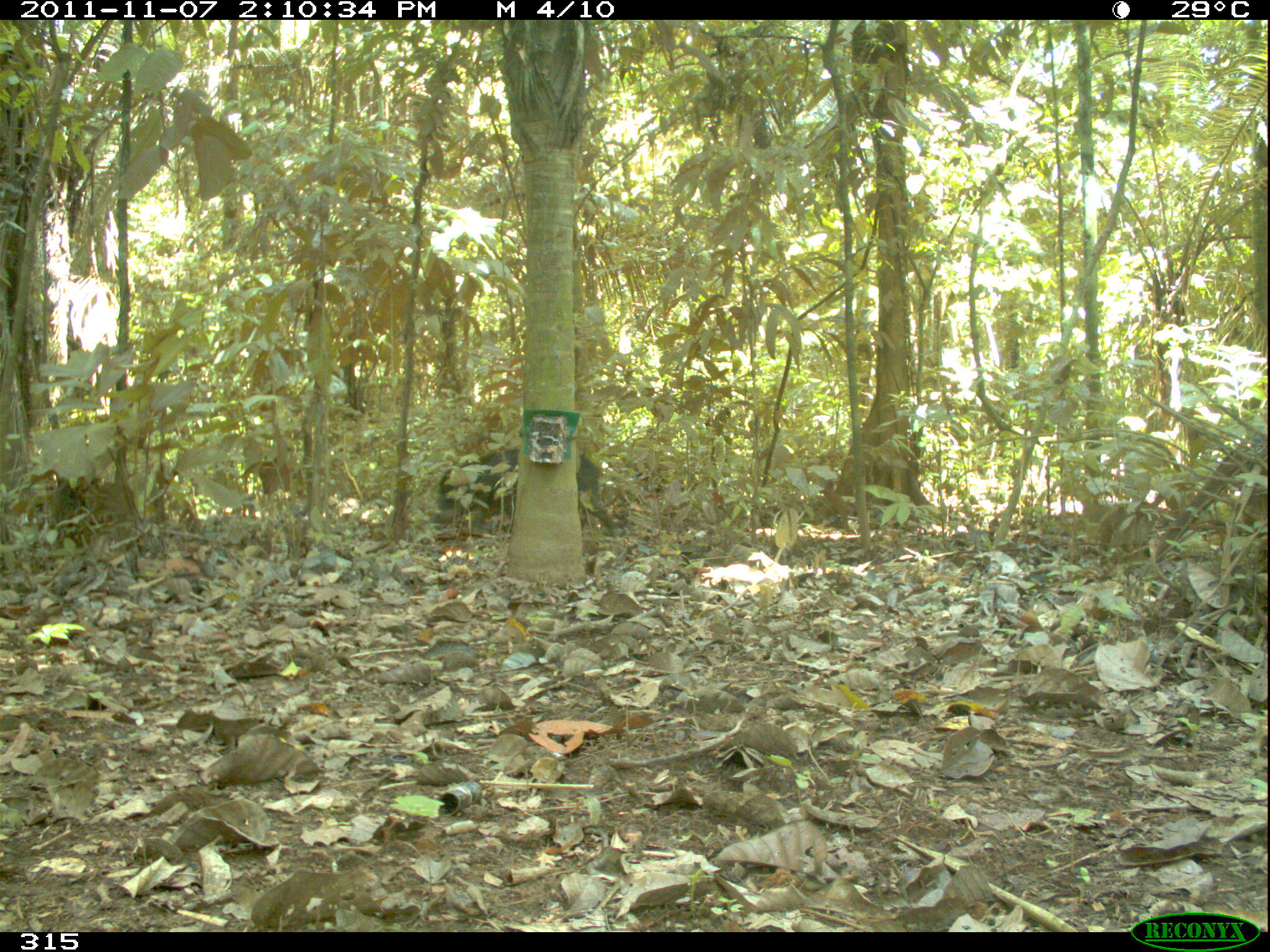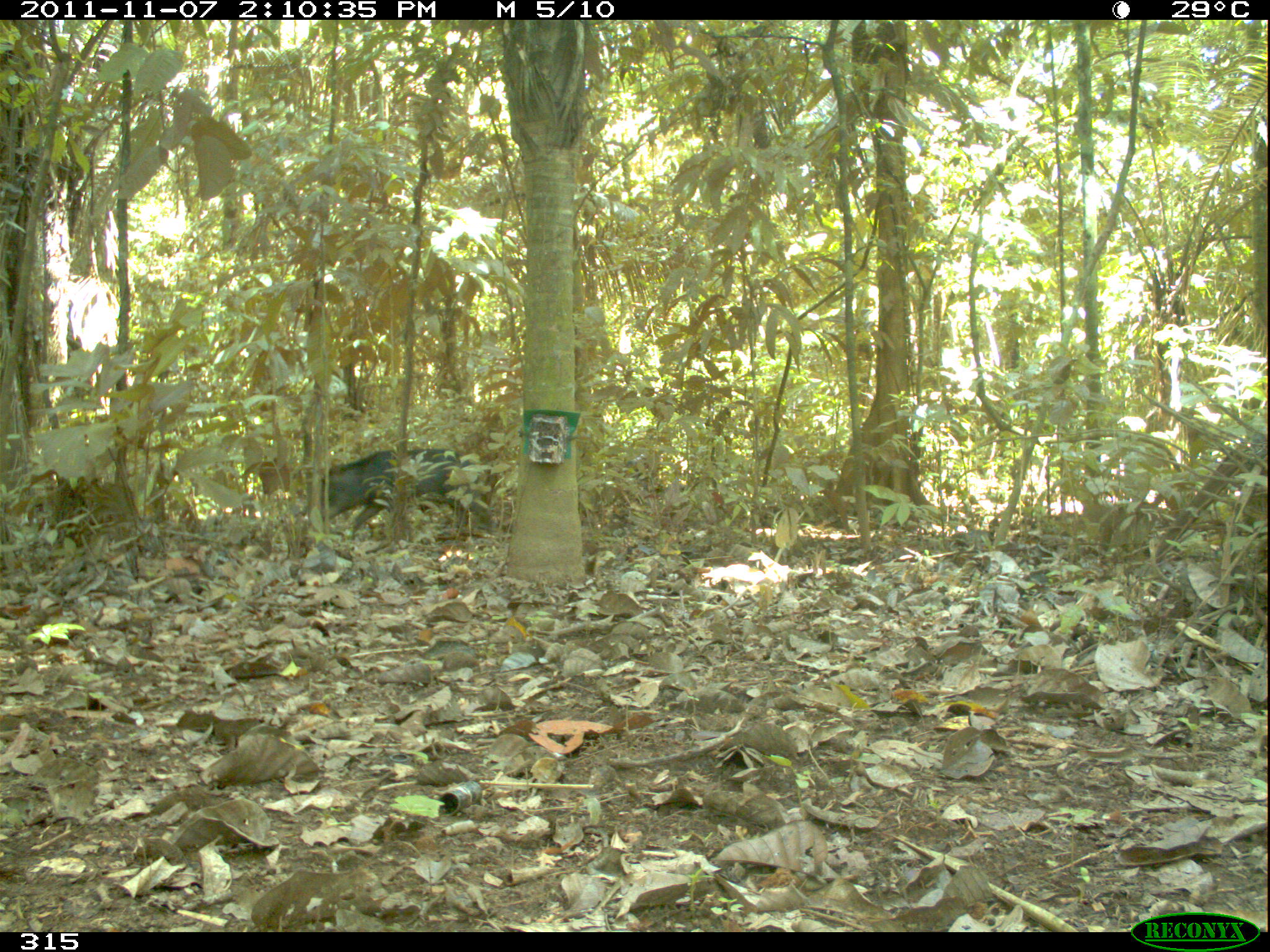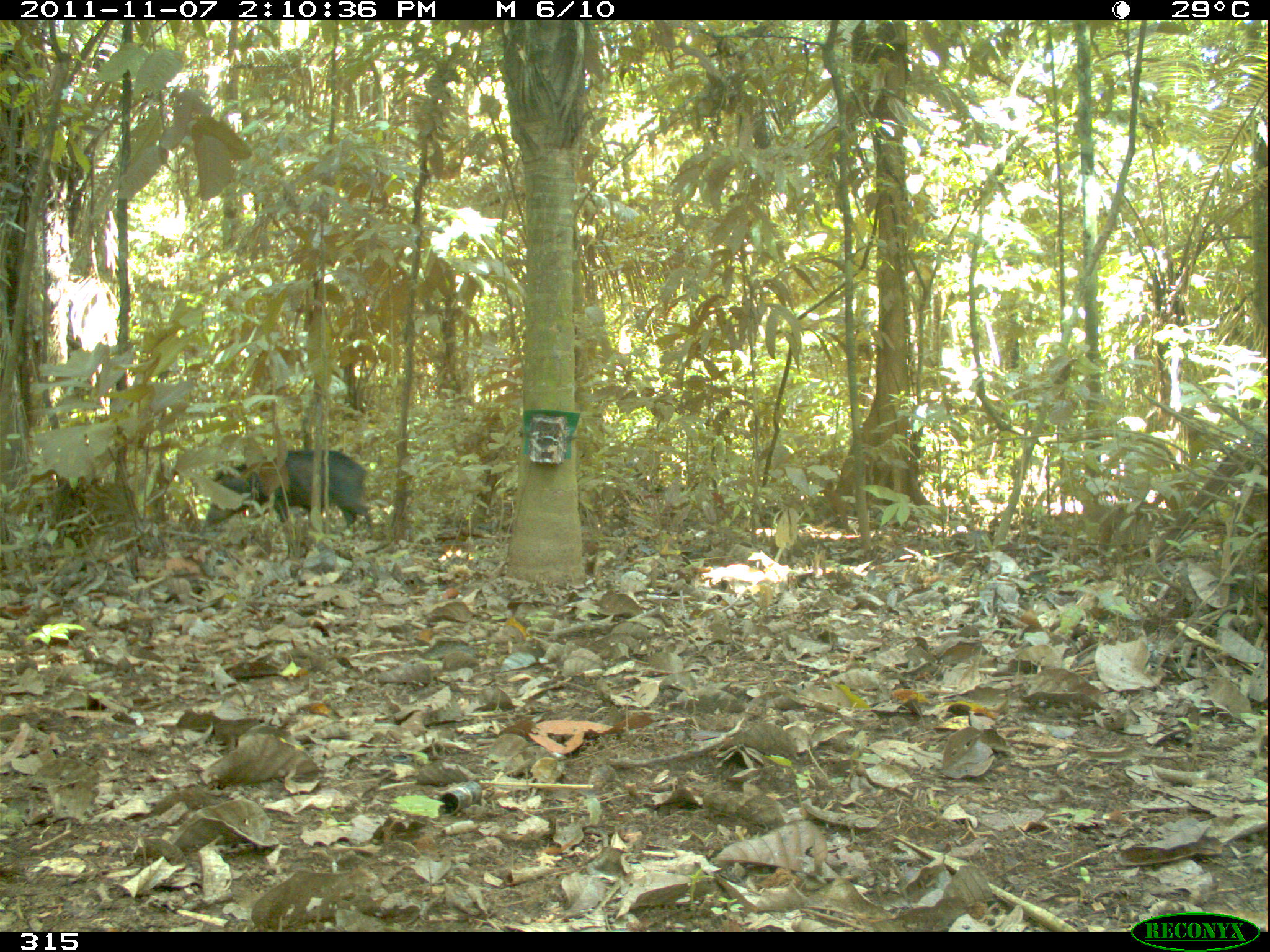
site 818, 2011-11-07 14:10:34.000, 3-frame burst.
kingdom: Animalia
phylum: Chordata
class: Mammalia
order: Artiodactyla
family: Tayassuidae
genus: Tayassu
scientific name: Tayassu pecari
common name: white-lipped peccary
Tayassu pecari (white-lipped peccary).